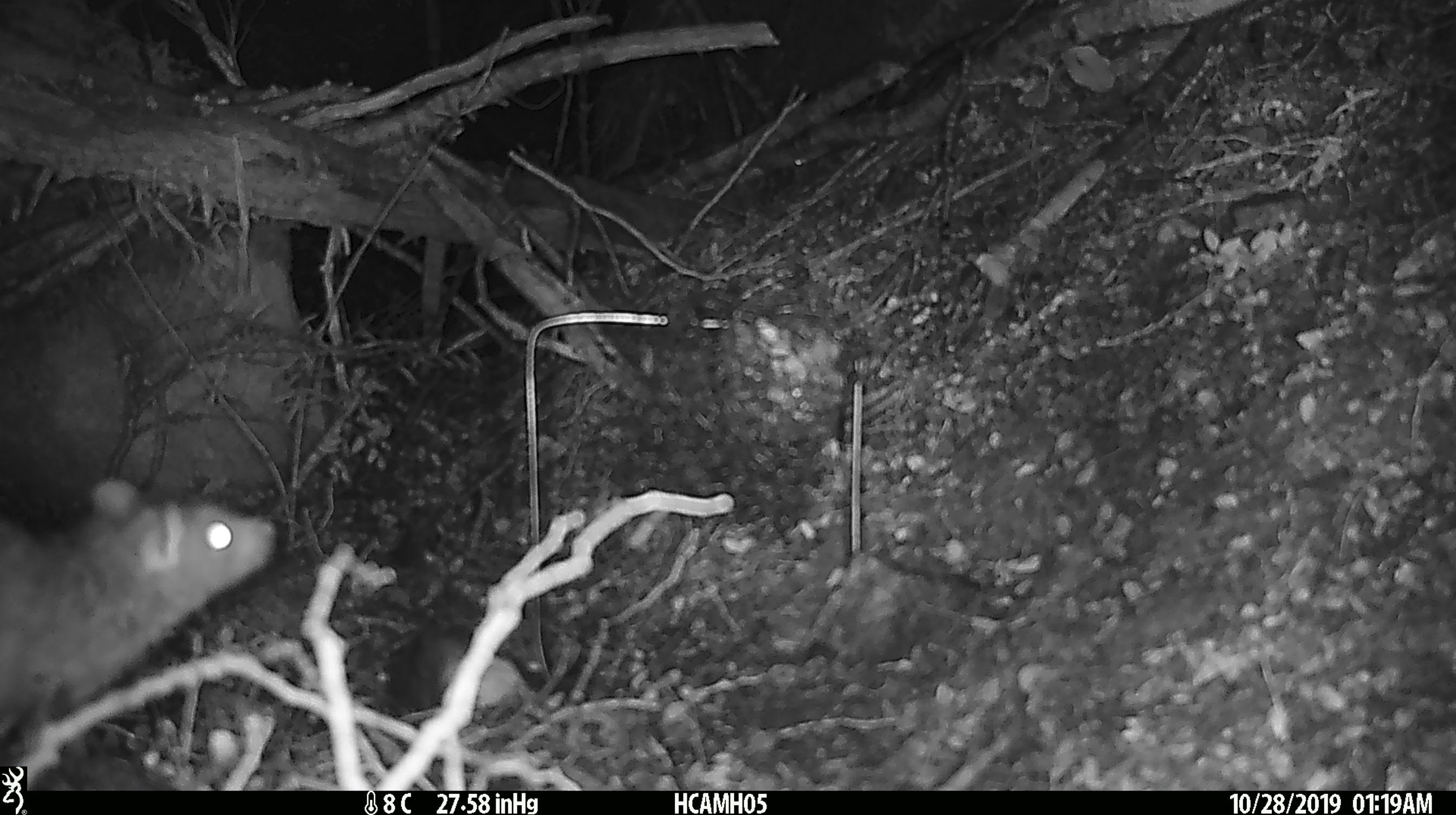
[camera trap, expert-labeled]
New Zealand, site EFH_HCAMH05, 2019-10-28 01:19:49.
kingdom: Animalia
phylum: Chordata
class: Mammalia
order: Rodentia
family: Muridae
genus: Rattus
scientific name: Rattus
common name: rat